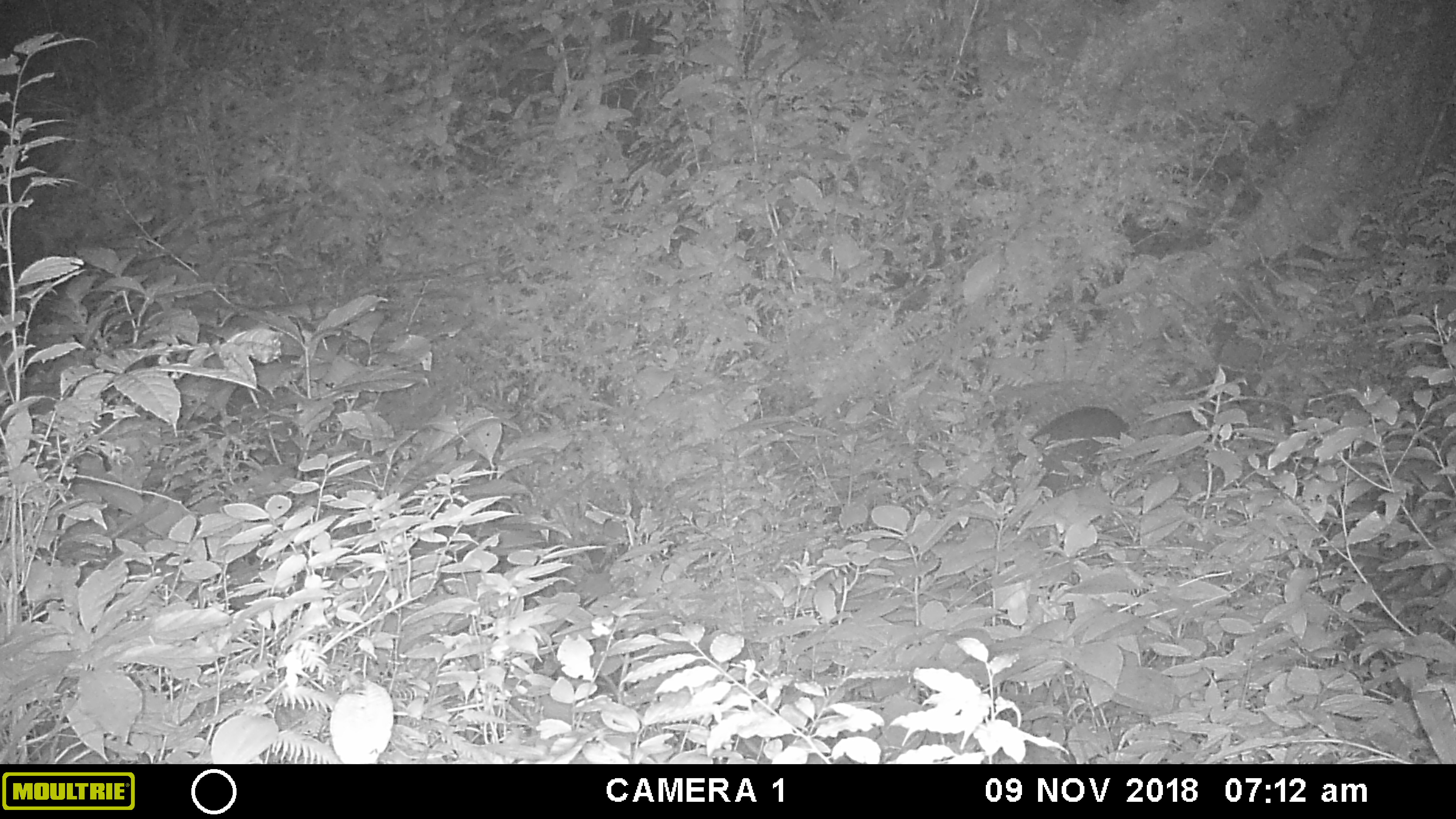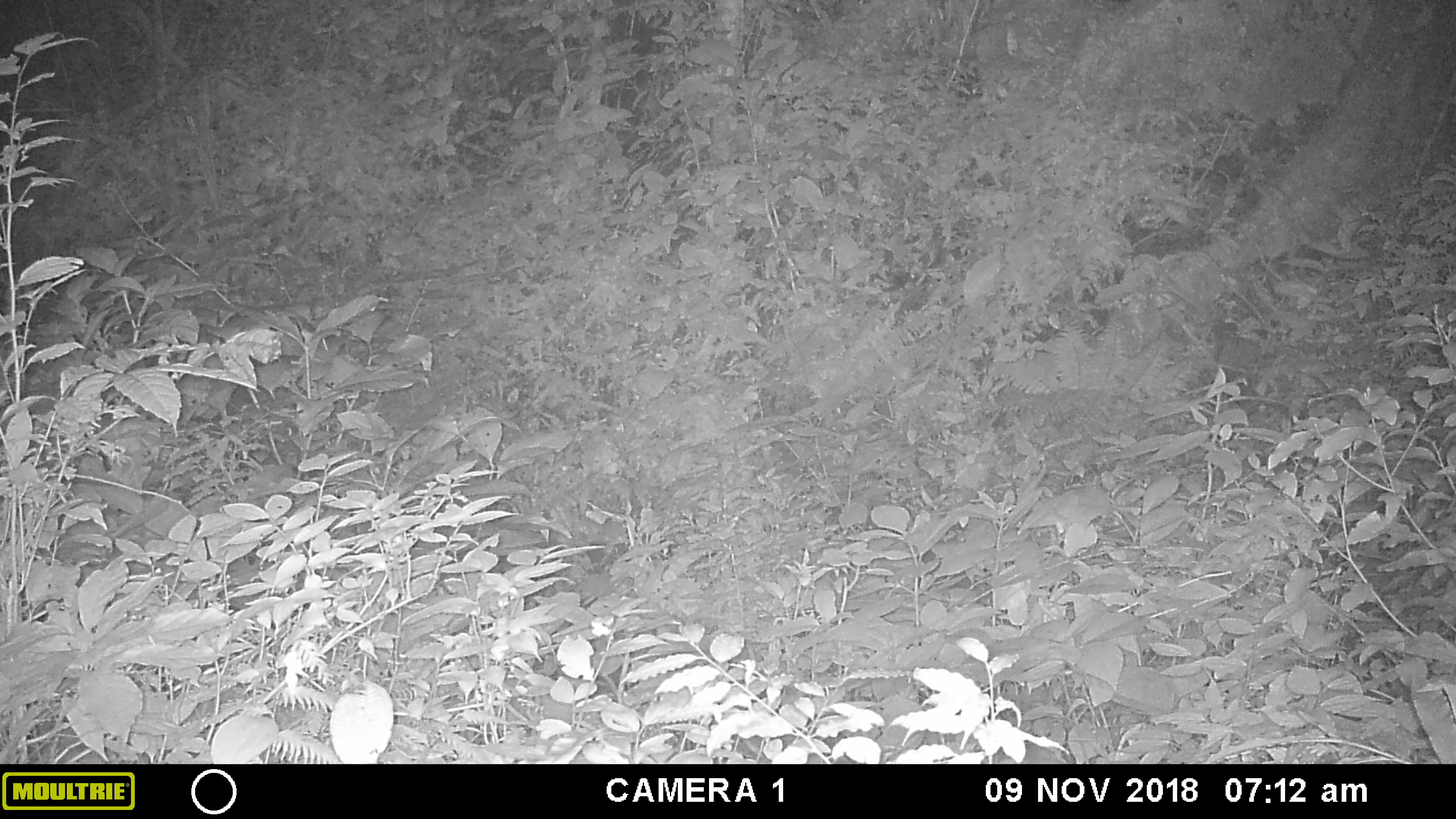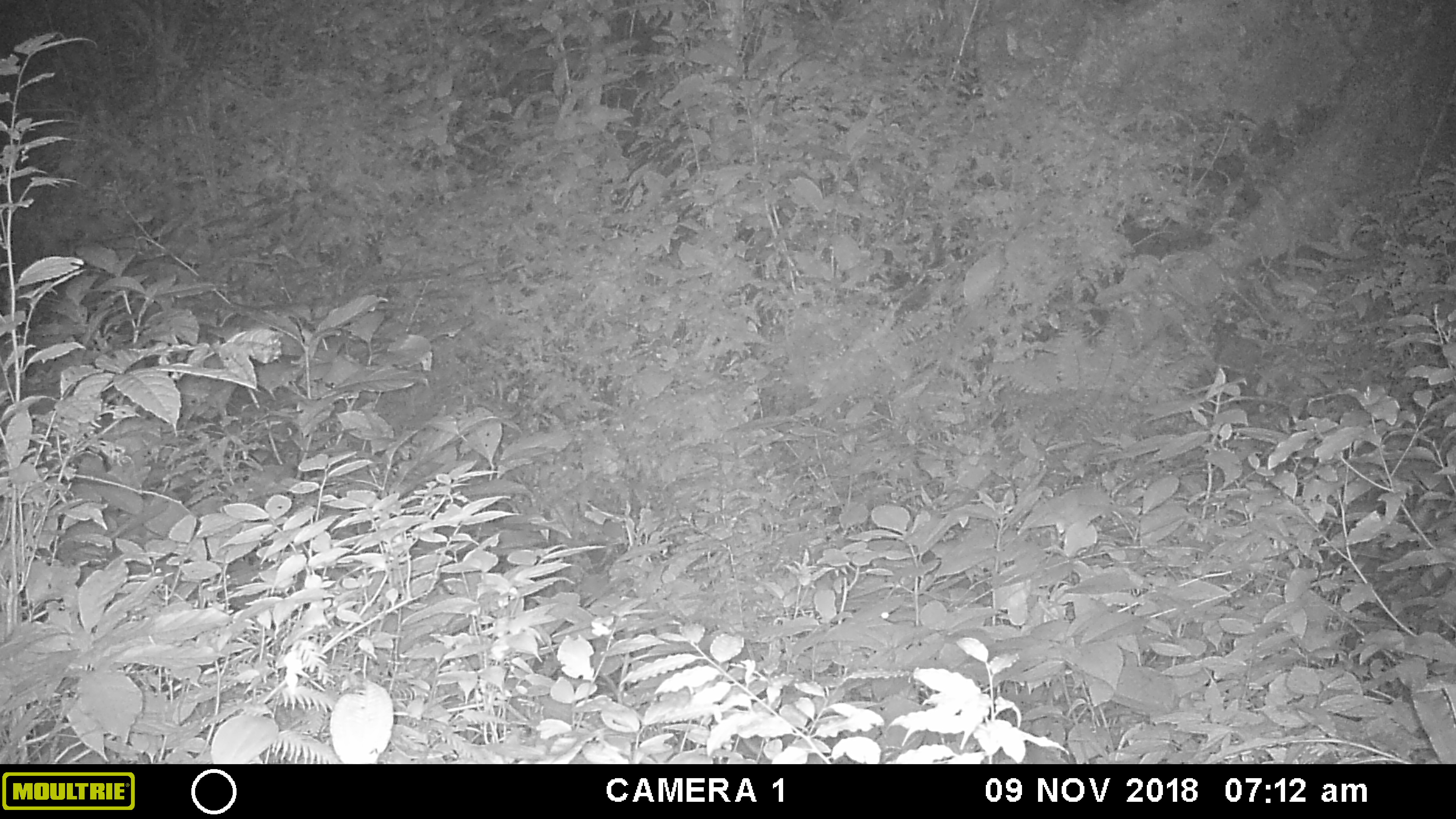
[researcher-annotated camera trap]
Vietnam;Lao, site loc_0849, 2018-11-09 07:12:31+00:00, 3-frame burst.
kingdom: Animalia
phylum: Chordata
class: Mammalia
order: Artiodactyla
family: Cervidae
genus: Muntiacus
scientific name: Muntiacus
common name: muntjacs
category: unidentified muntjac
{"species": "unidentified muntjac (muntjacs) (Muntiacus)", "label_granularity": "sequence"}